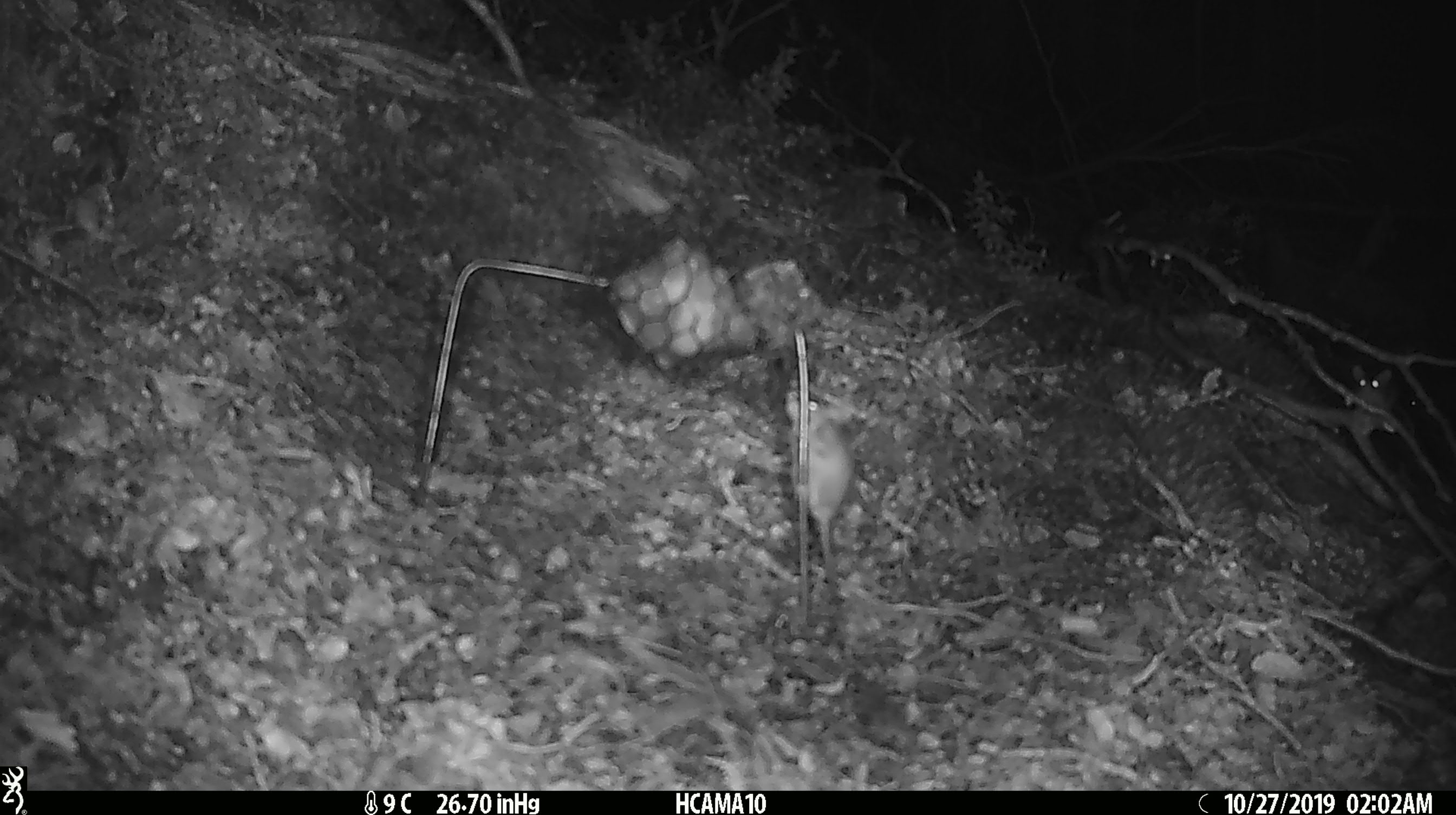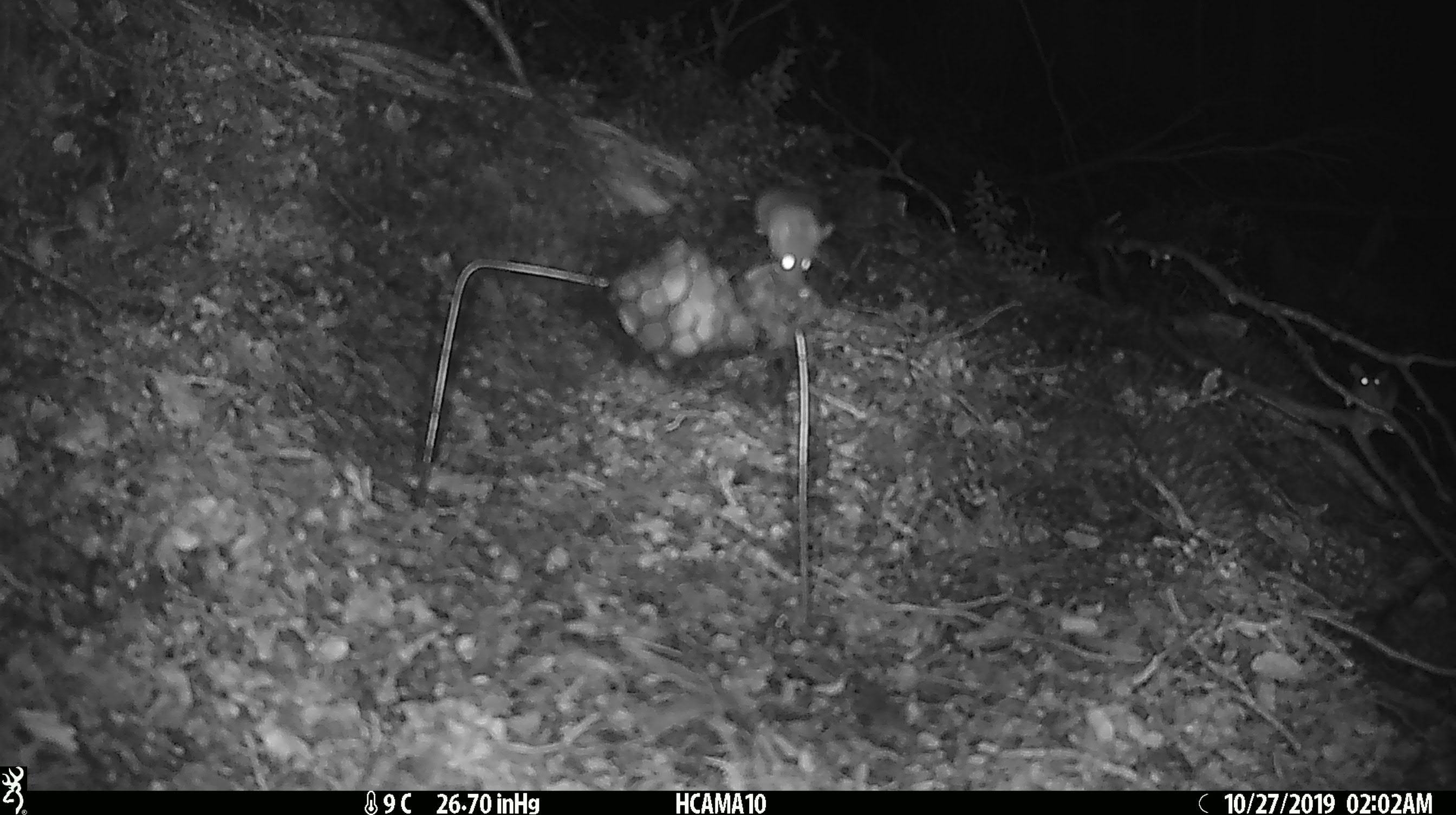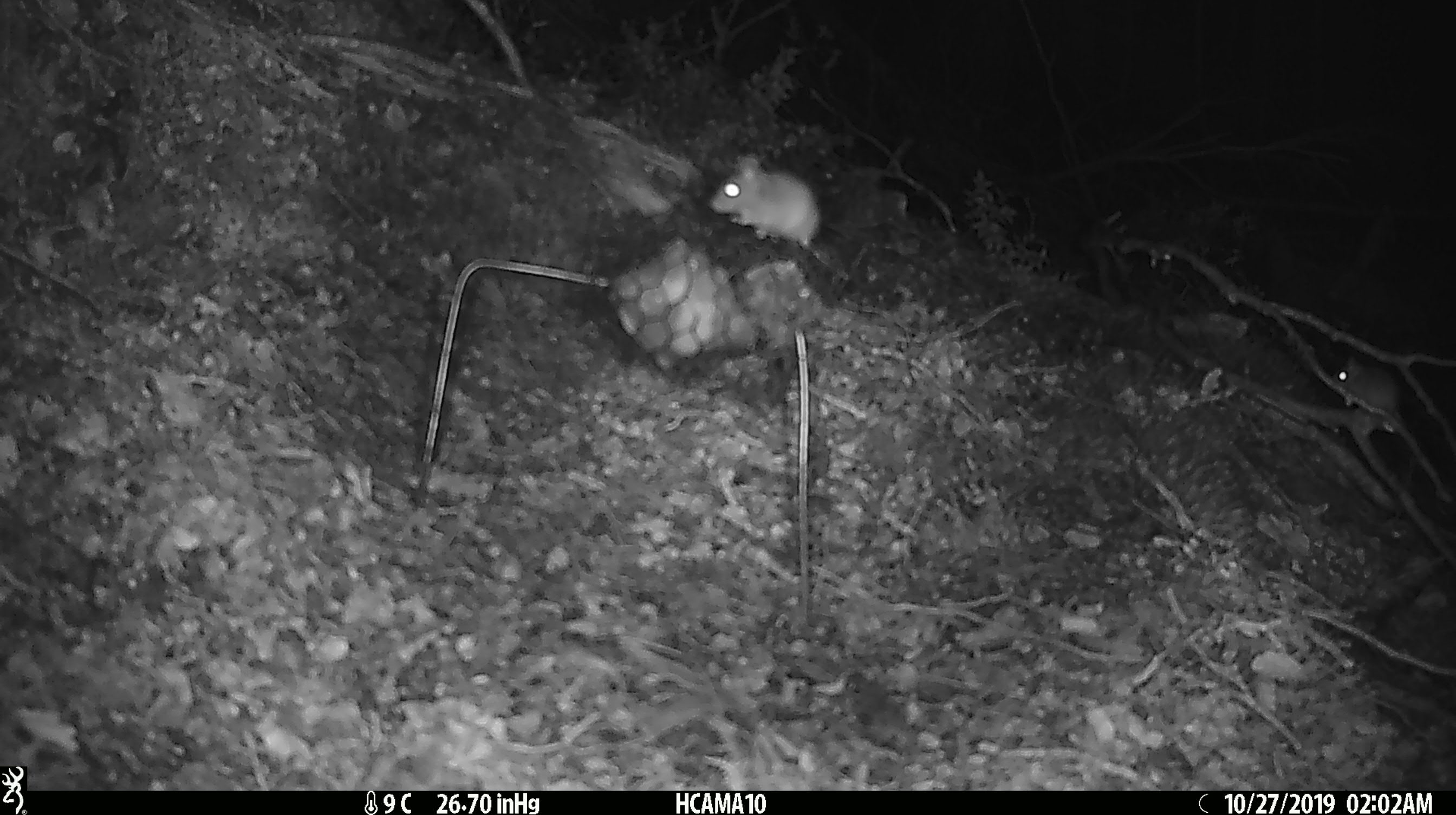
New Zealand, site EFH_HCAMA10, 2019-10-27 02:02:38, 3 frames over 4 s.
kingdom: Animalia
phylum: Chordata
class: Mammalia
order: Rodentia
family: Muridae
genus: Mus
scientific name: Mus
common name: mouse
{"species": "mouse (Mus)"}